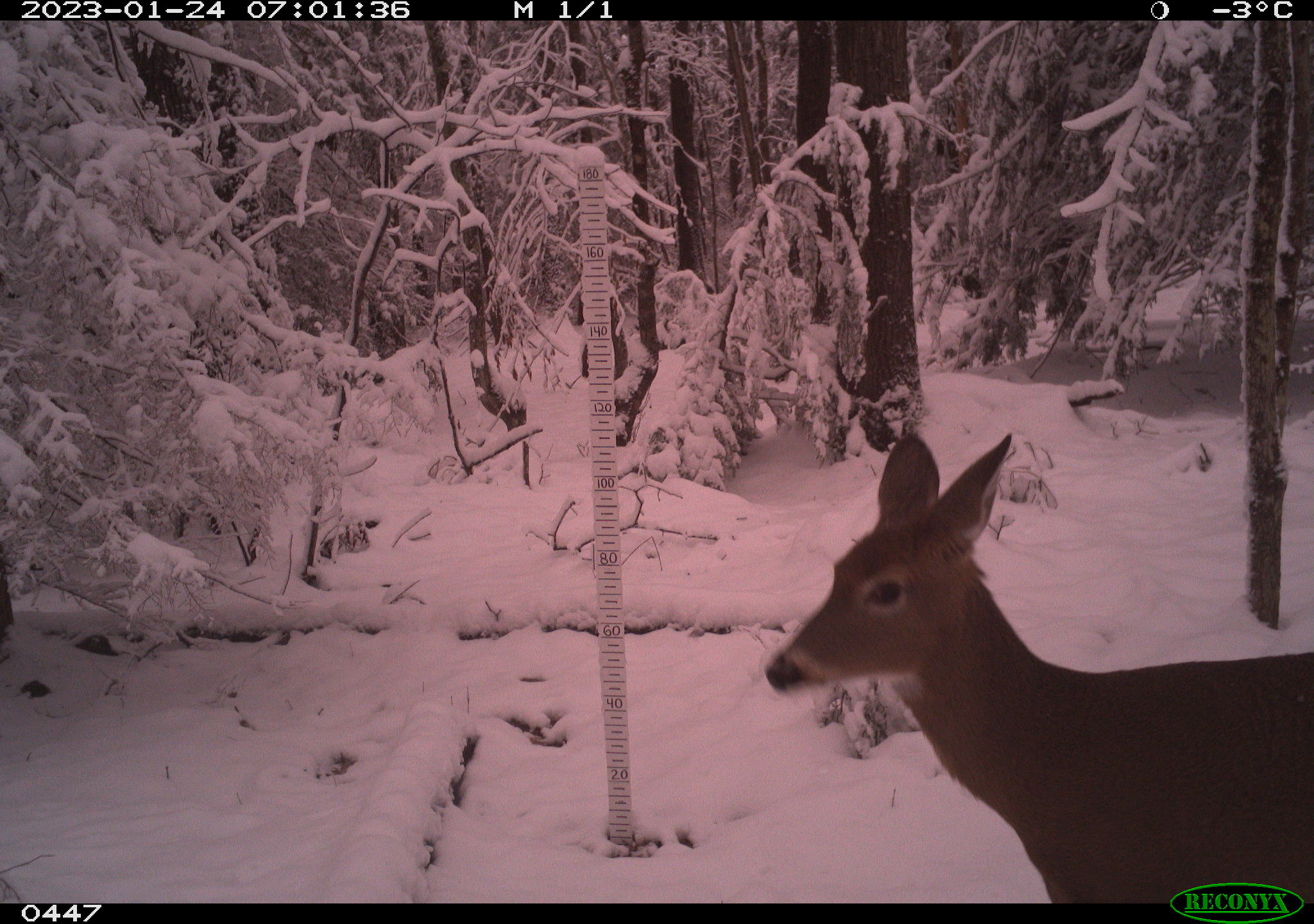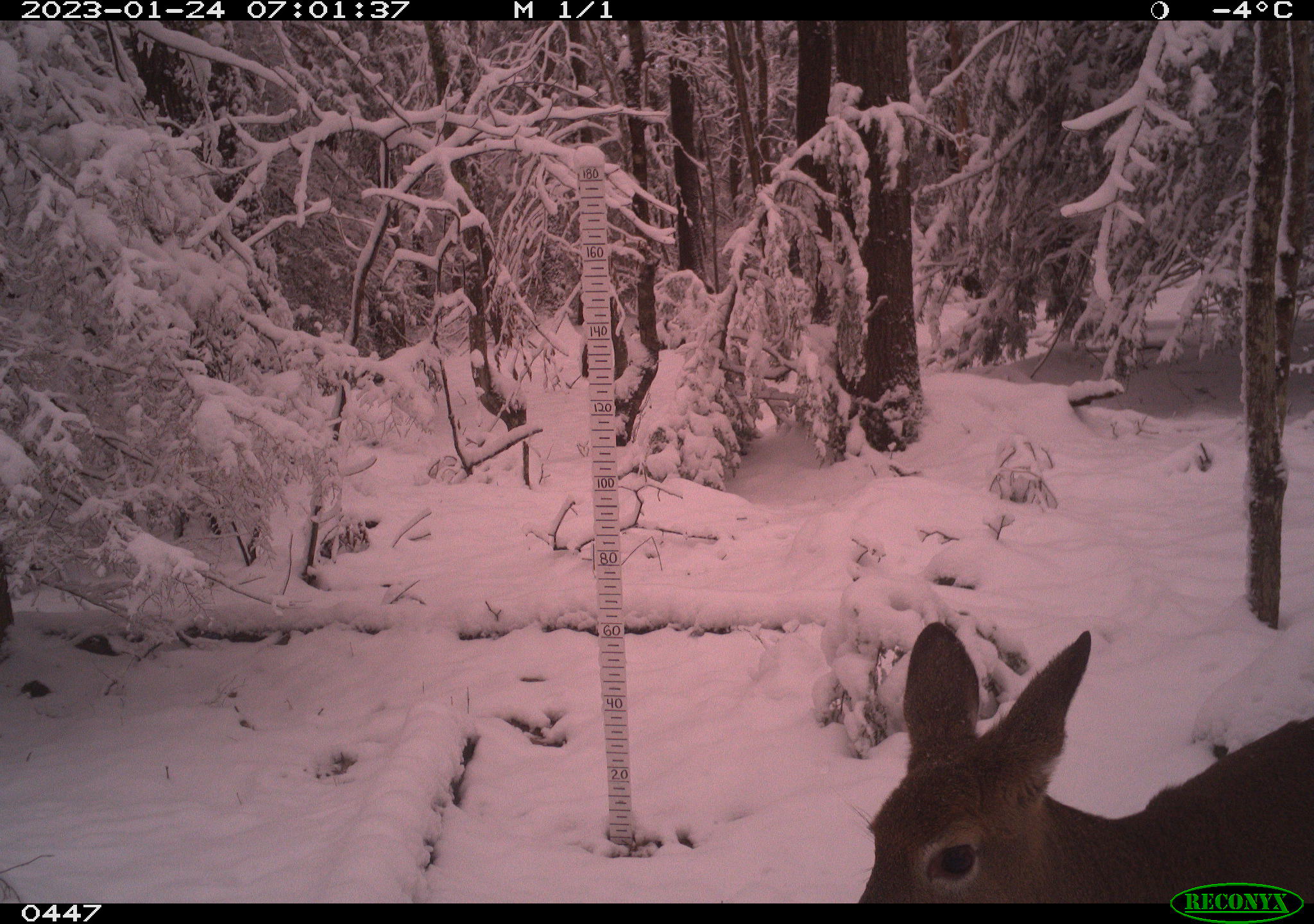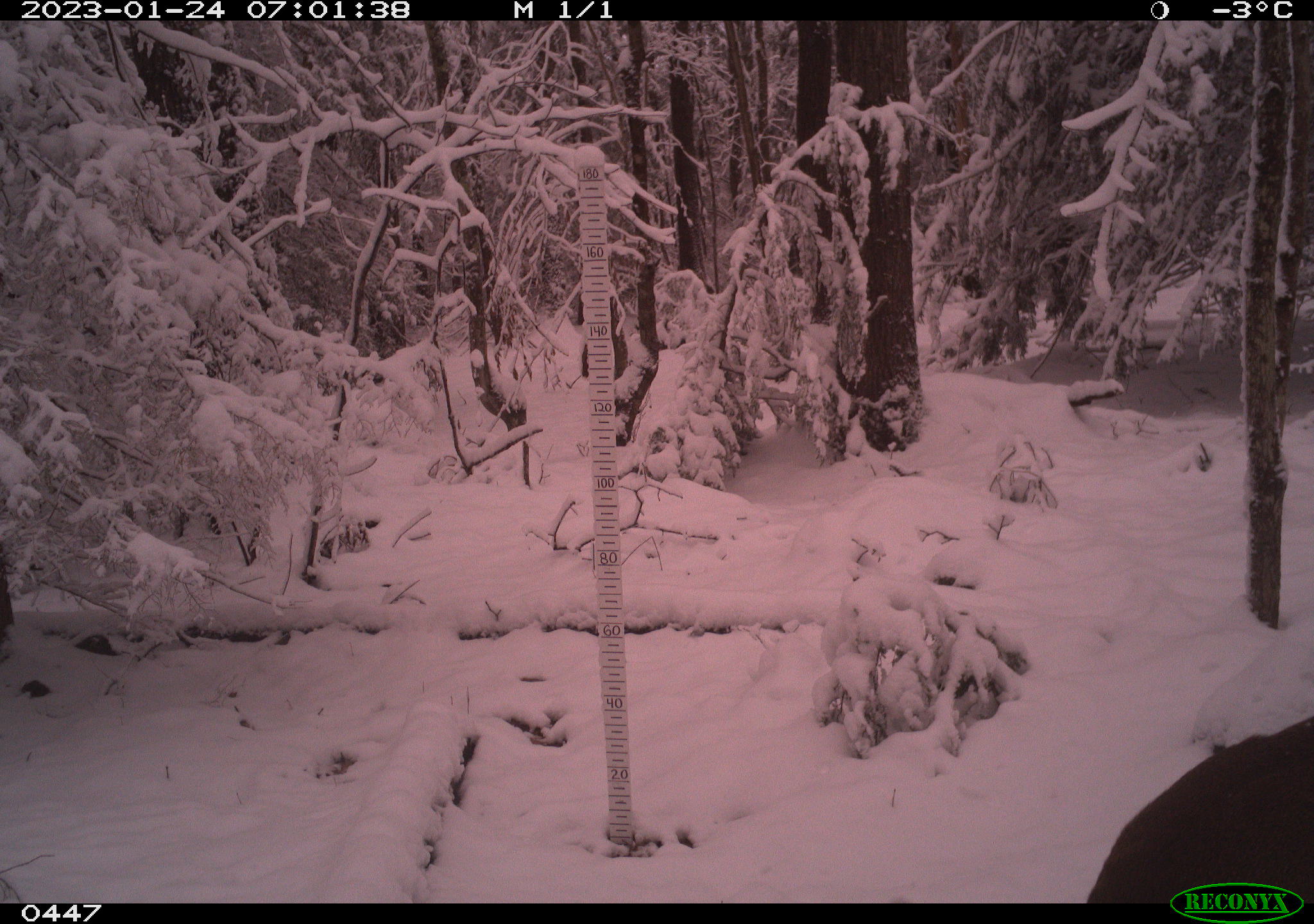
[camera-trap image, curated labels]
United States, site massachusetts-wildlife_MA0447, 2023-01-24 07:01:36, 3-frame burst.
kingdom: Animalia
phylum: Chordata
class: Mammalia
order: Artiodactyla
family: Cervidae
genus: Odocoileus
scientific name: Odocoileus virginianus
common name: white-tailed deer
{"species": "white-tailed deer (Odocoileus virginianus)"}